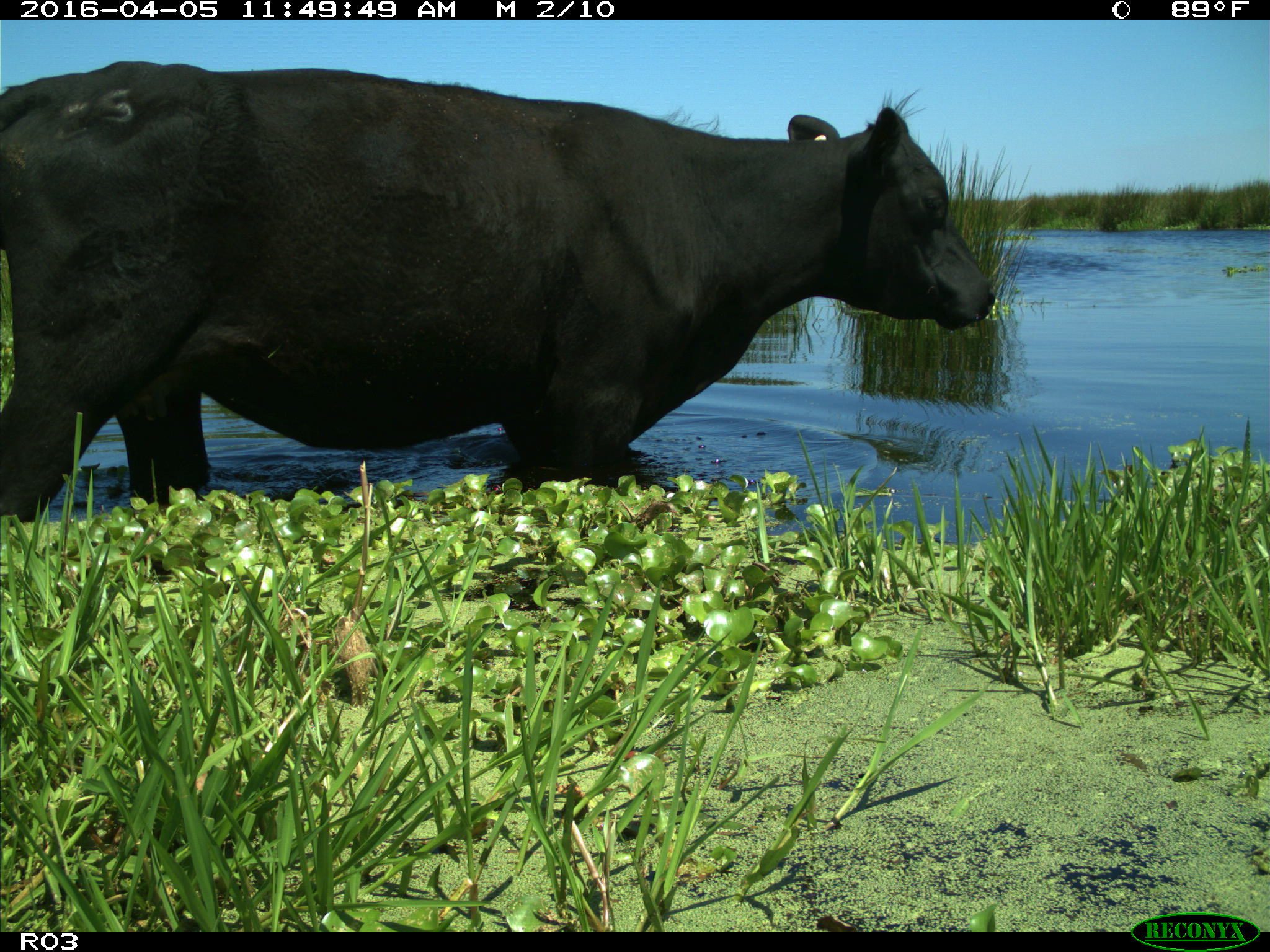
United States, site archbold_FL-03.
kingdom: Animalia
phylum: Chordata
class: Mammalia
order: Artiodactyla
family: Bovidae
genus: Bos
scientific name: Bos taurus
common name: domestic cow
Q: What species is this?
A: Bos taurus (domestic cow).